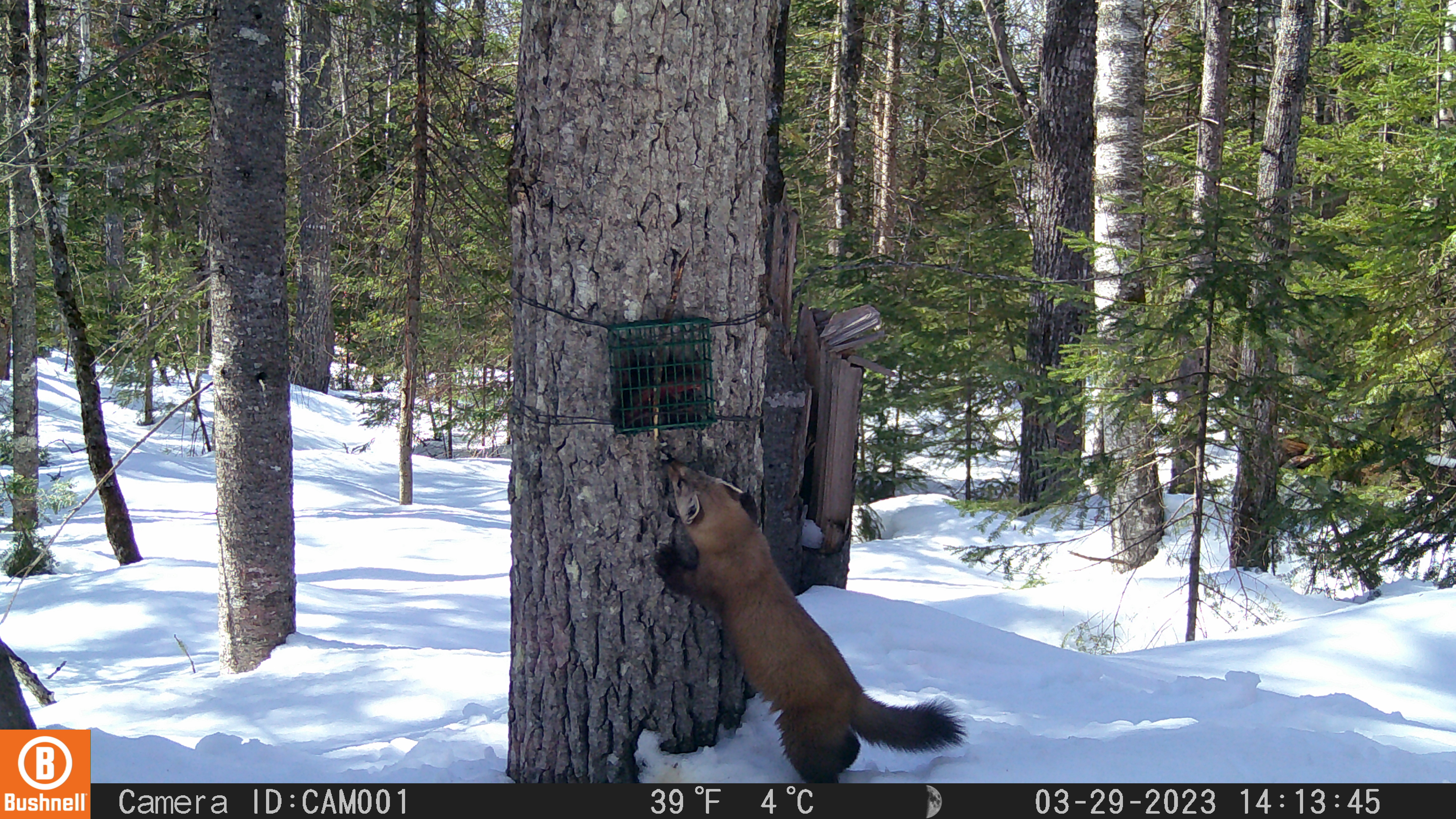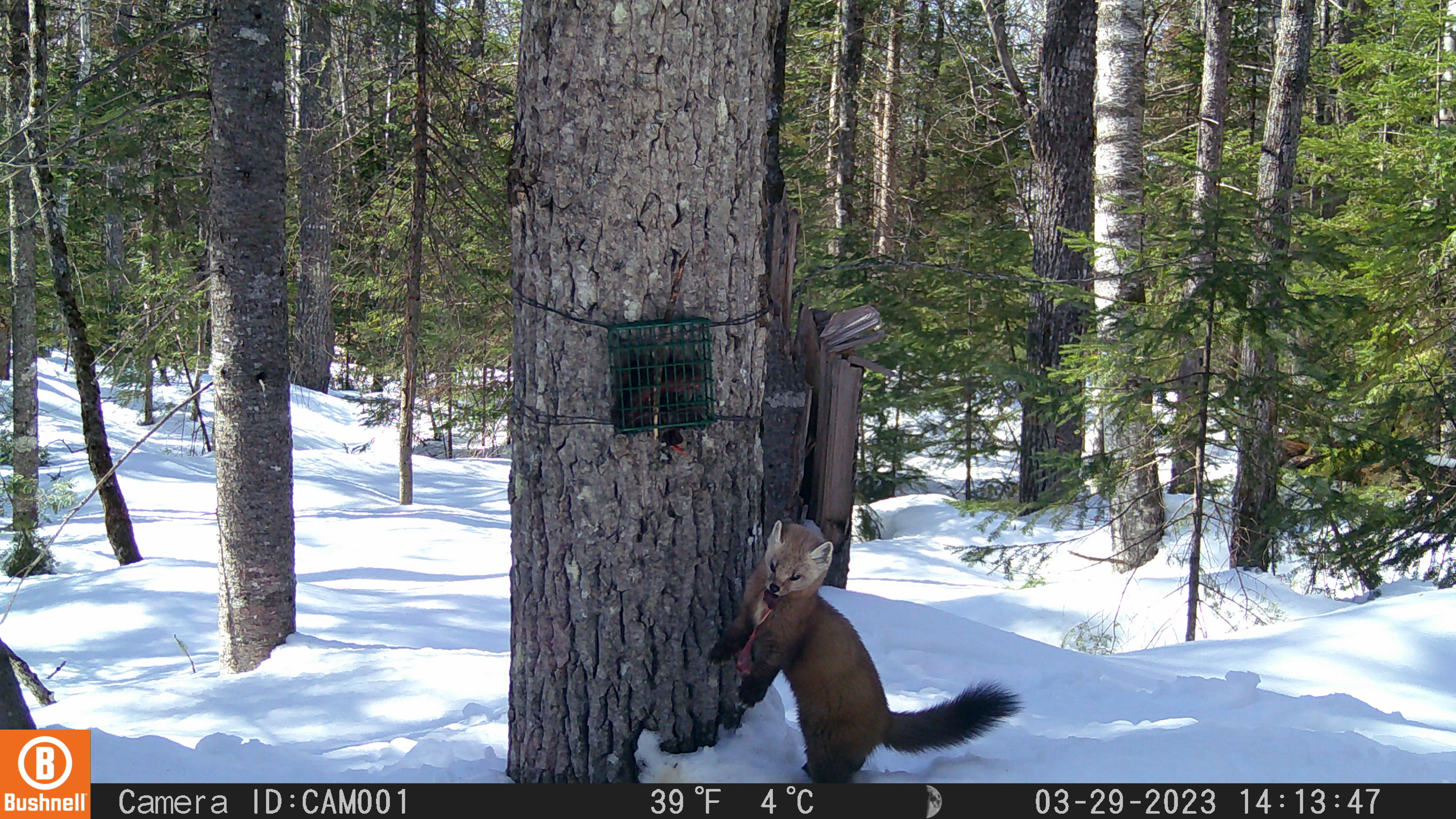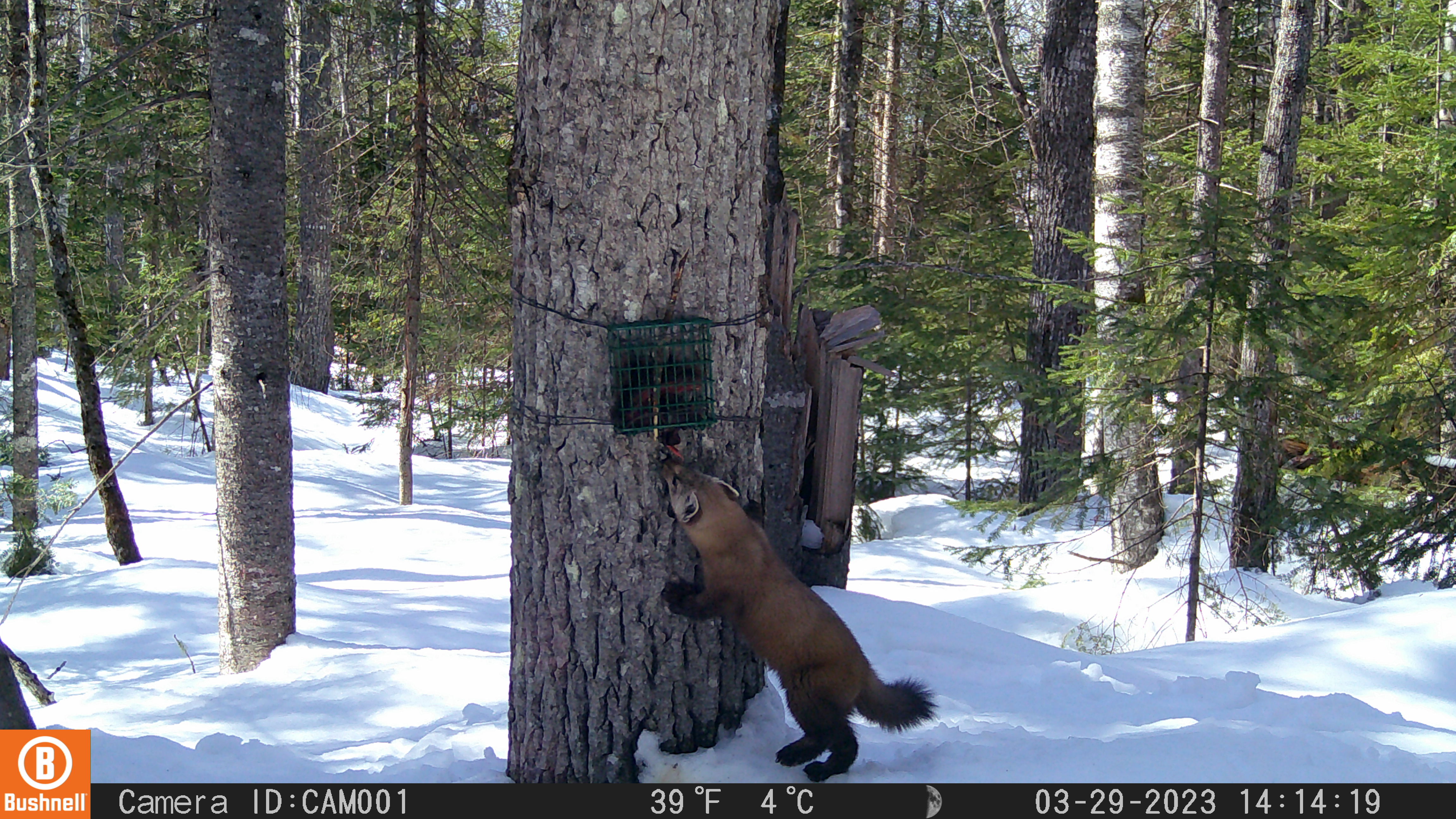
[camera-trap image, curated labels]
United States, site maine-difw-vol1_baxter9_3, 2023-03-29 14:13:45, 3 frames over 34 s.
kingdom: Animalia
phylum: Chordata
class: Mammalia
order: Carnivora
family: Mustelidae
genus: Martes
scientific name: Martes americana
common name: american marten